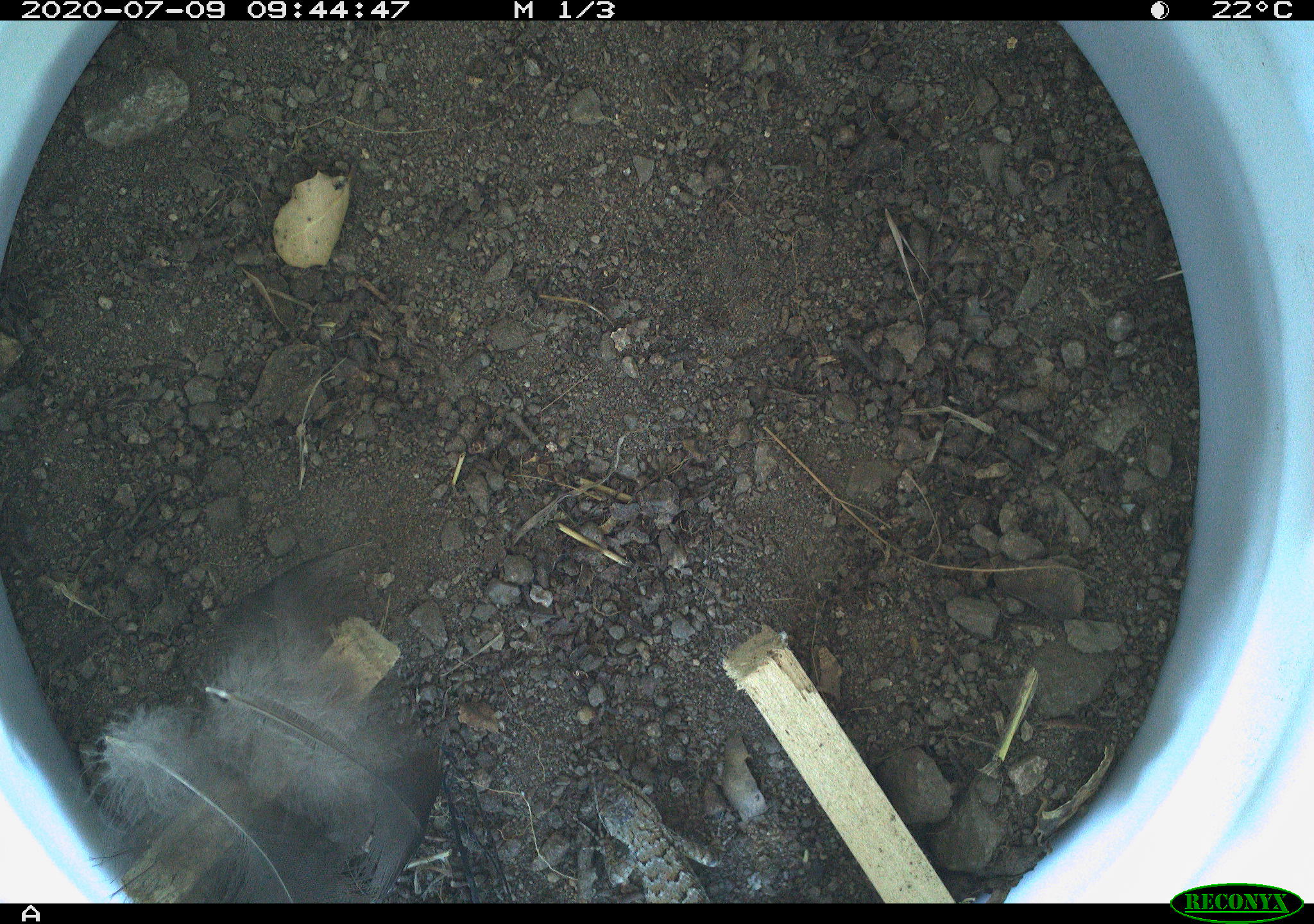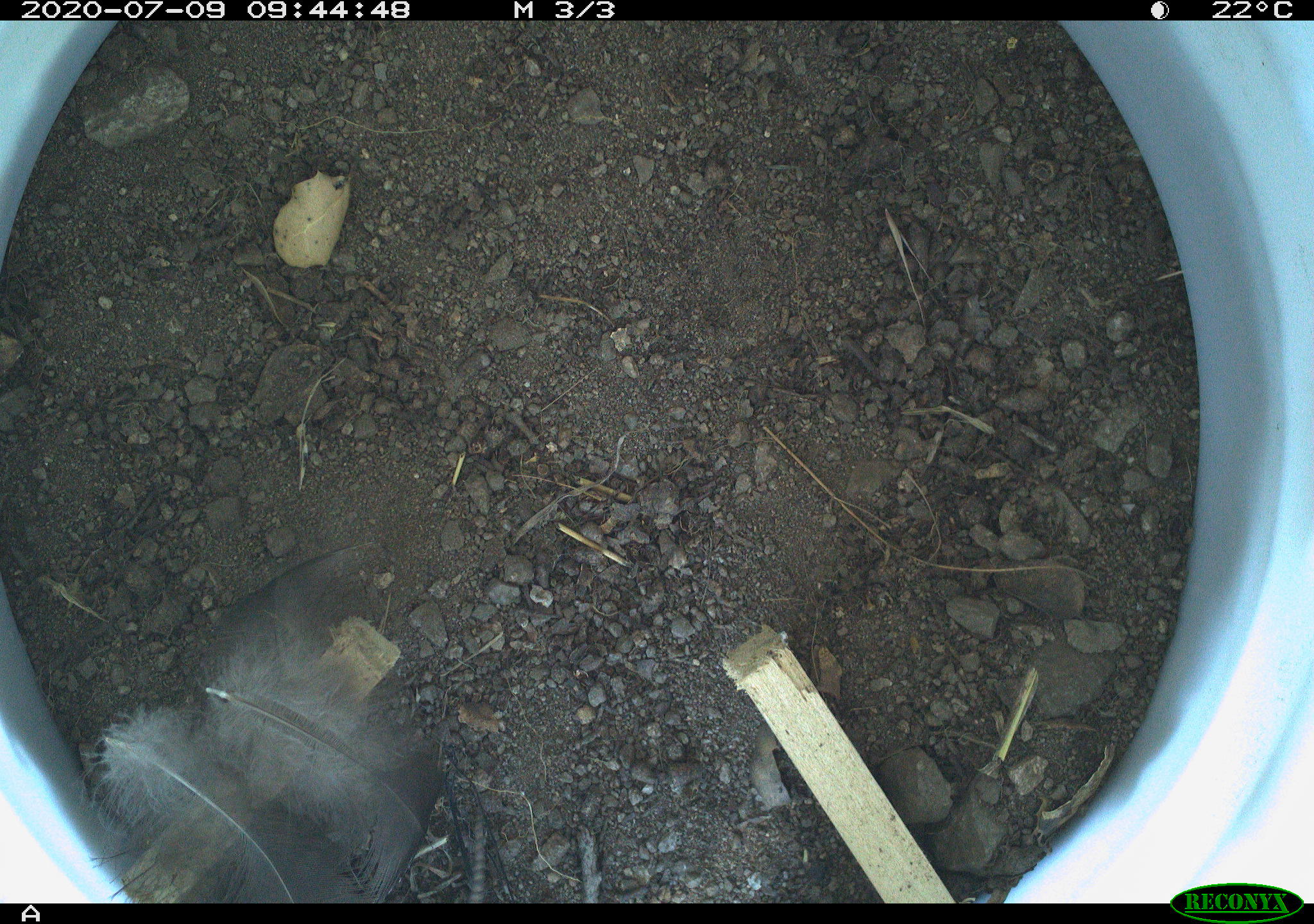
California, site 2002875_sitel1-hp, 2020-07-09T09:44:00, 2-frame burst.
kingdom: Animalia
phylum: Chordata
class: Reptilia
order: Squamata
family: Phrynosomatidae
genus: Sceloporus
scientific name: Sceloporus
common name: spiny lizards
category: sceloporus species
Sceloporus species (spiny lizards) (Sceloporus).